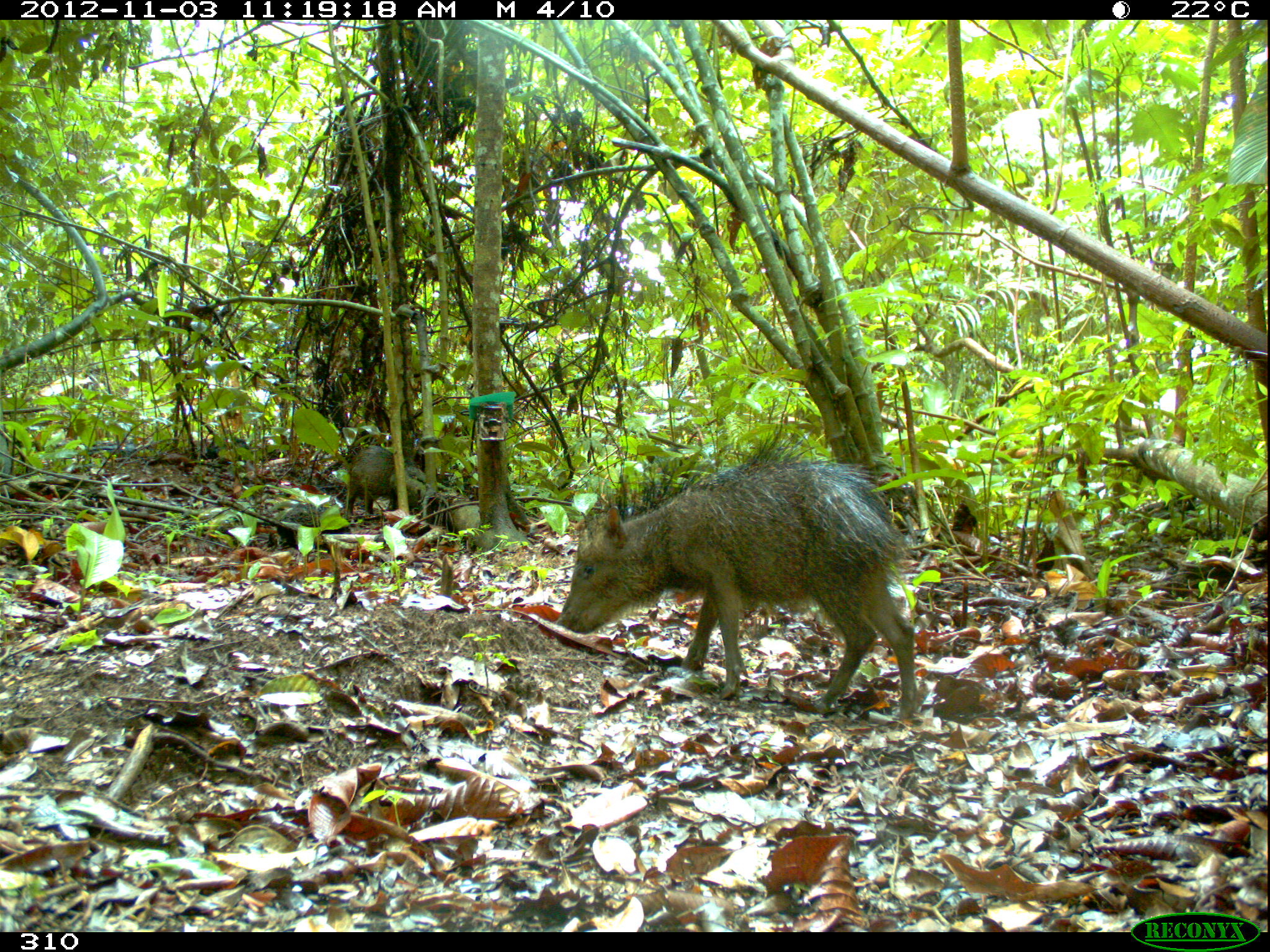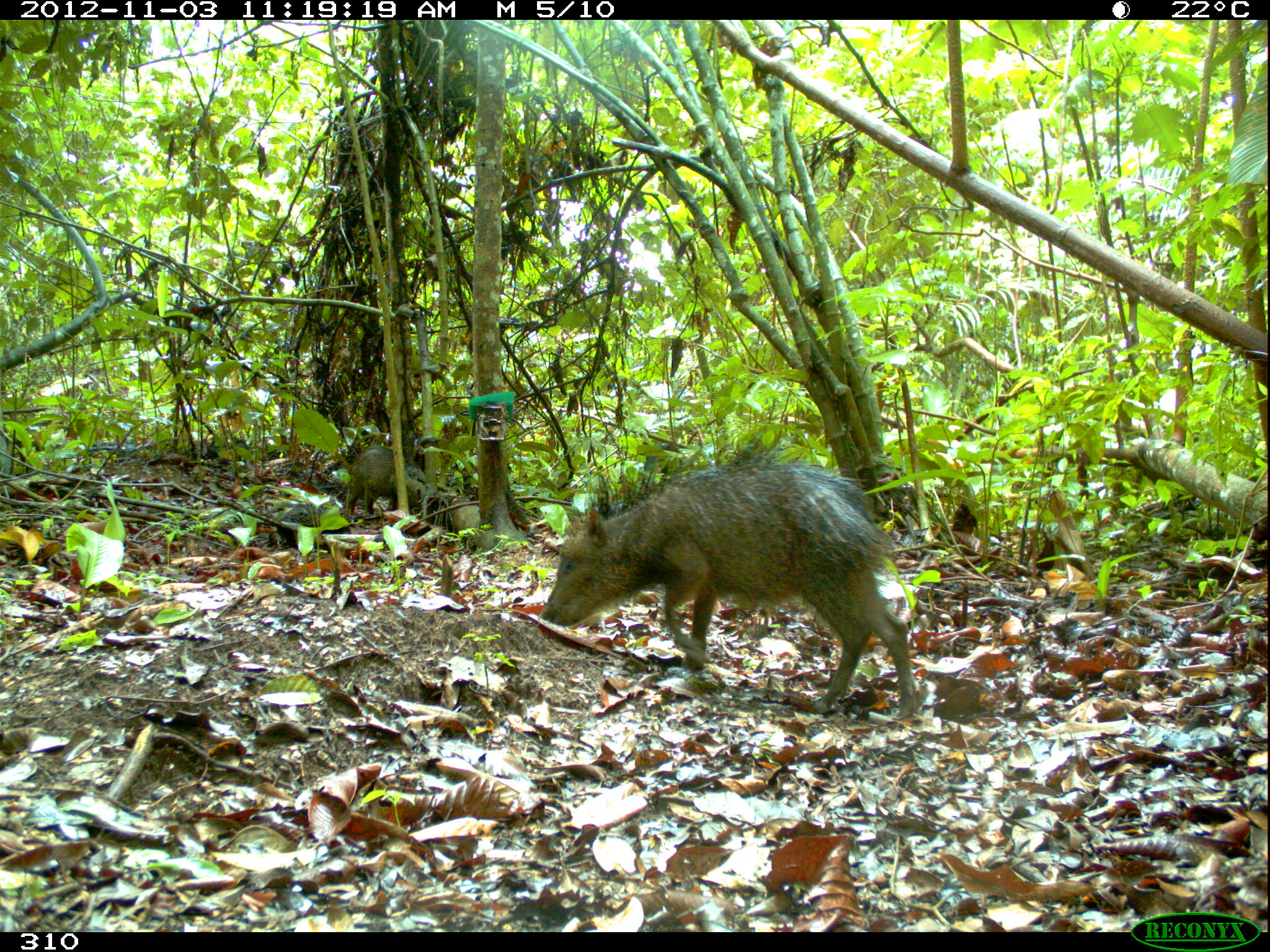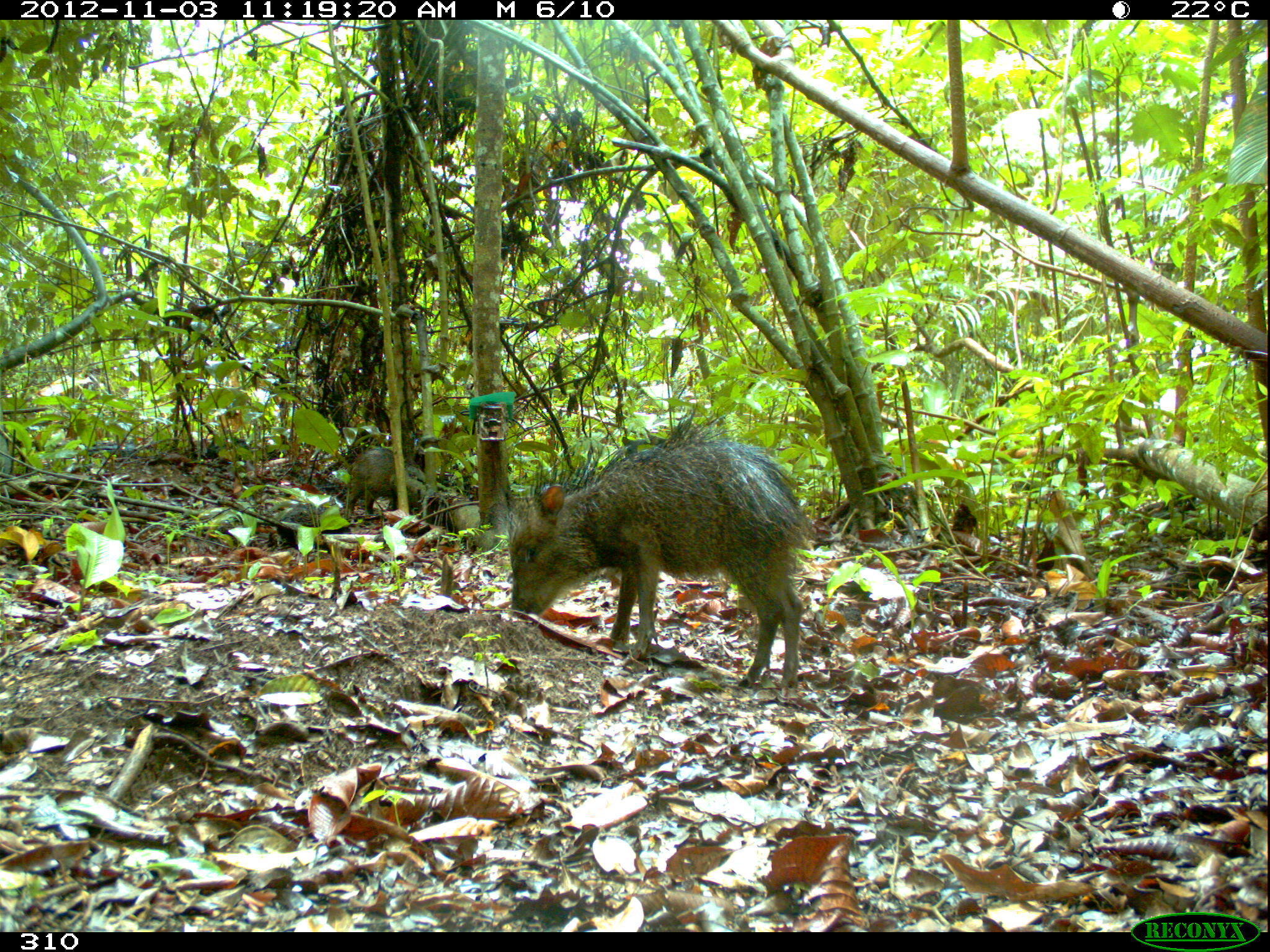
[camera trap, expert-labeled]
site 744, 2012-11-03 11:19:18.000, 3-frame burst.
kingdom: Animalia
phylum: Chordata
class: Mammalia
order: Artiodactyla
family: Tayassuidae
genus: Tayassu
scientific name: Tayassu pecari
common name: white-lipped peccary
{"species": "Tayassu pecari (white-lipped peccary)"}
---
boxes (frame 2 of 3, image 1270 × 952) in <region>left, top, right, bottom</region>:
tayassu pecari: <region>539, 445, 913, 715</region>; <region>346, 446, 397, 517</region>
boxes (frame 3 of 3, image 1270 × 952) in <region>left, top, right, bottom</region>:
tayassu pecari: <region>509, 415, 809, 688</region>; <region>346, 447, 397, 515</region>